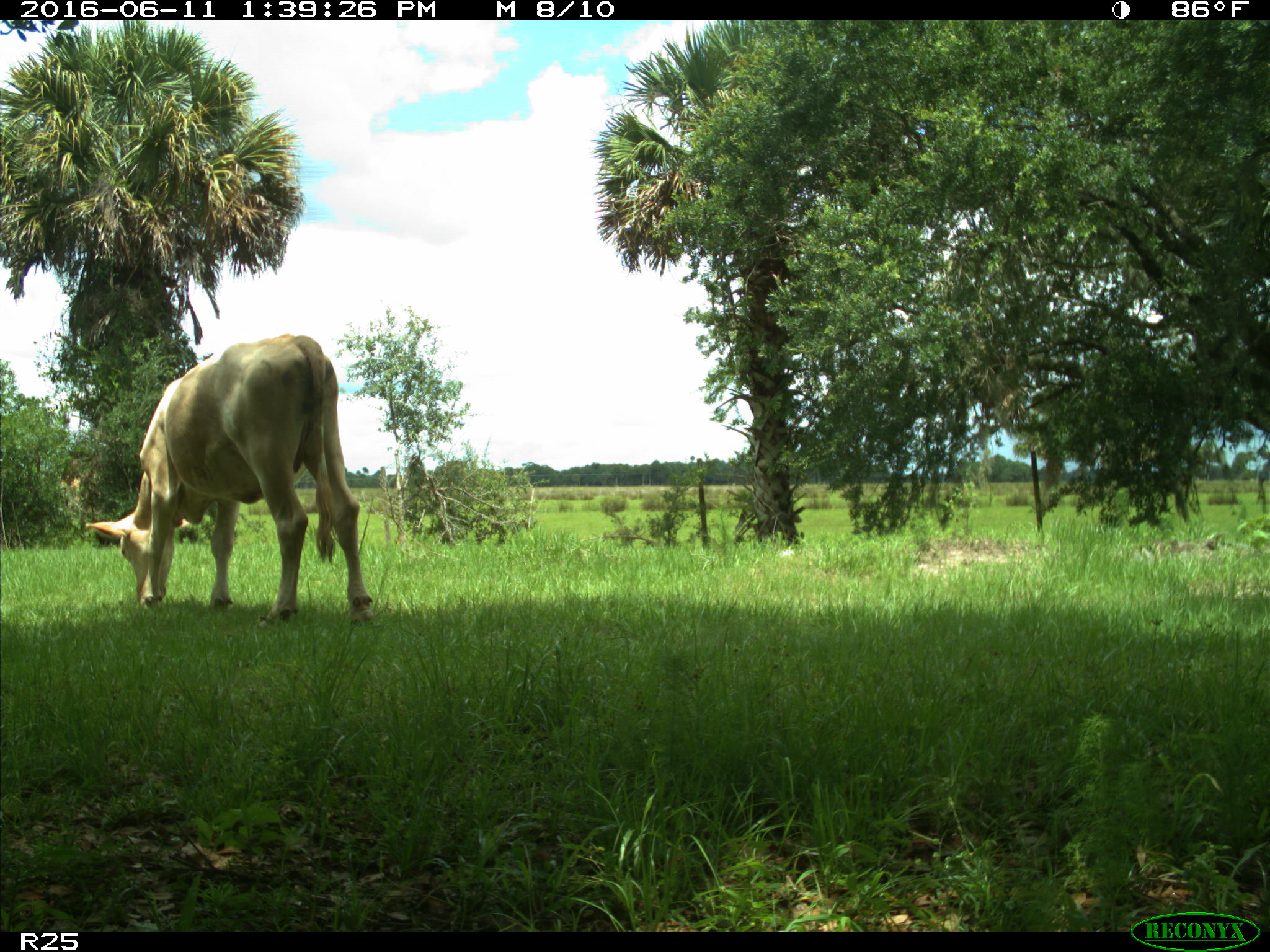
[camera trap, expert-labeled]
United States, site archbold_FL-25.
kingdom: Animalia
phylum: Chordata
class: Mammalia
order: Artiodactyla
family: Bovidae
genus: Bos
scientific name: Bos taurus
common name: domestic cow